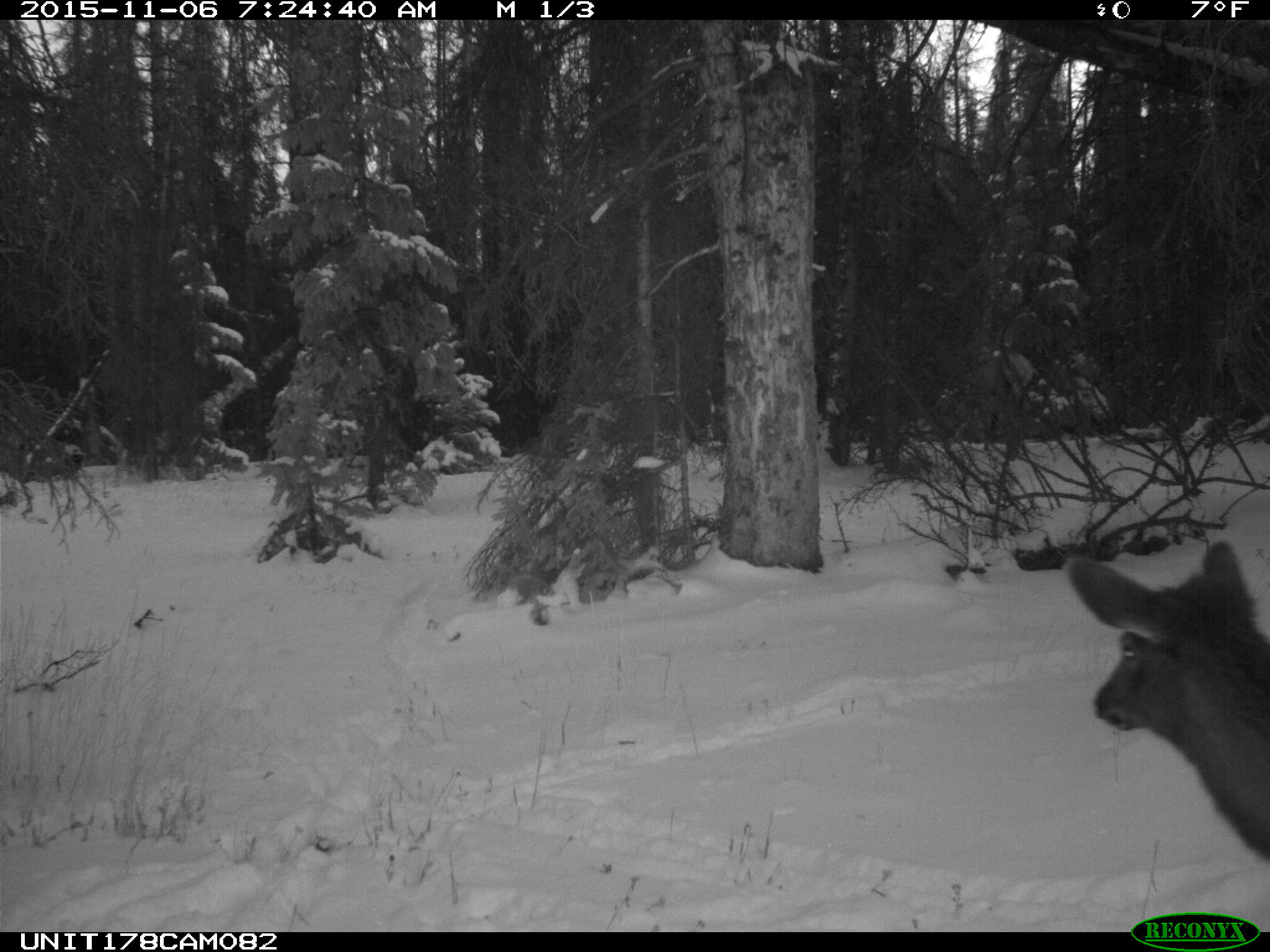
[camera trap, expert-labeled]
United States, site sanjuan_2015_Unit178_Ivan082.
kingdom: Animalia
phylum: Chordata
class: Mammalia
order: Artiodactyla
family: Cervidae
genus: Cervus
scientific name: Cervus elaphus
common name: red deer